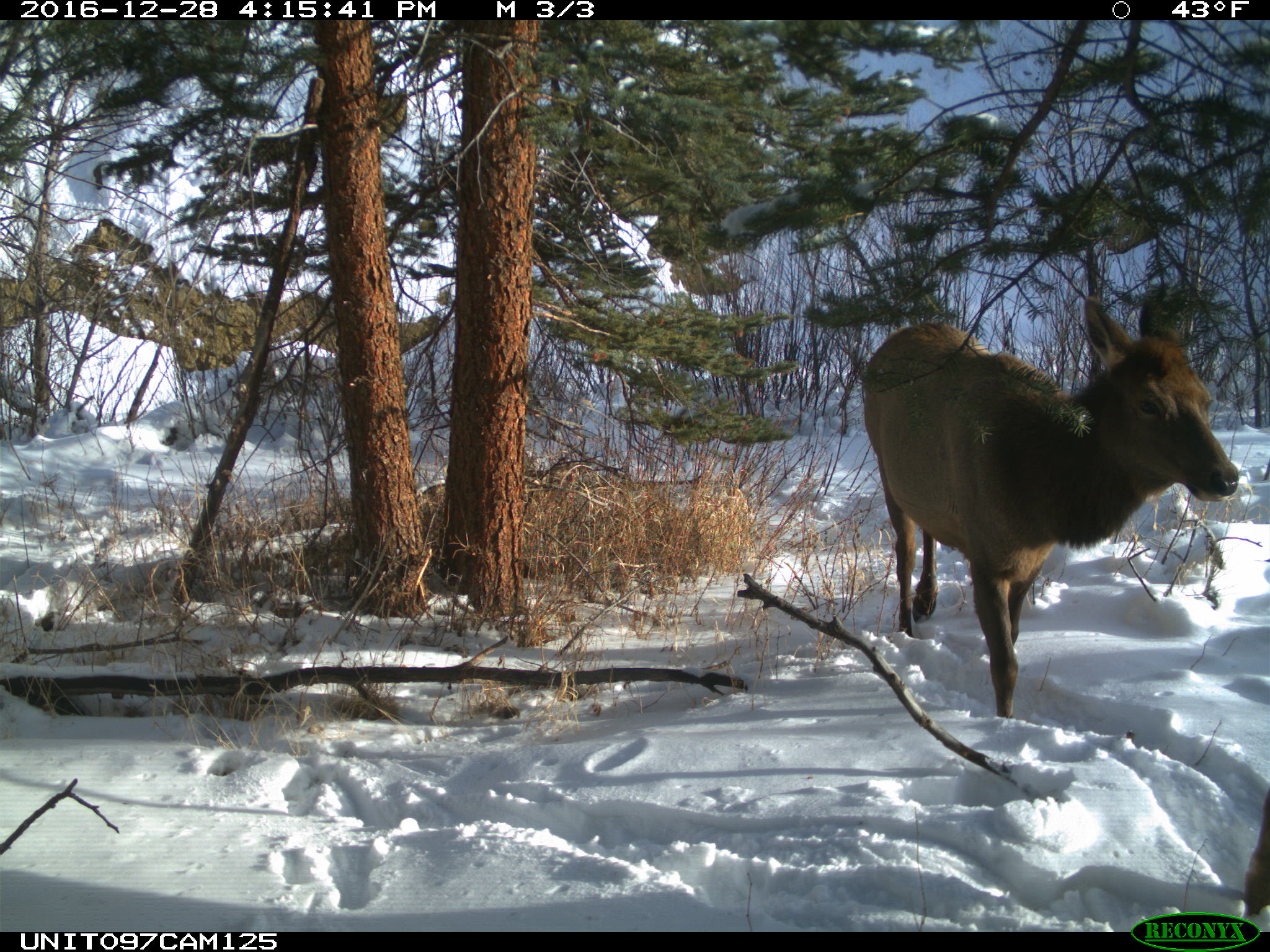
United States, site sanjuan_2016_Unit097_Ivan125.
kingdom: Animalia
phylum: Chordata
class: Mammalia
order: Artiodactyla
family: Cervidae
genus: Cervus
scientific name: Cervus elaphus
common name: red deer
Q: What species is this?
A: Cervus elaphus (red deer).